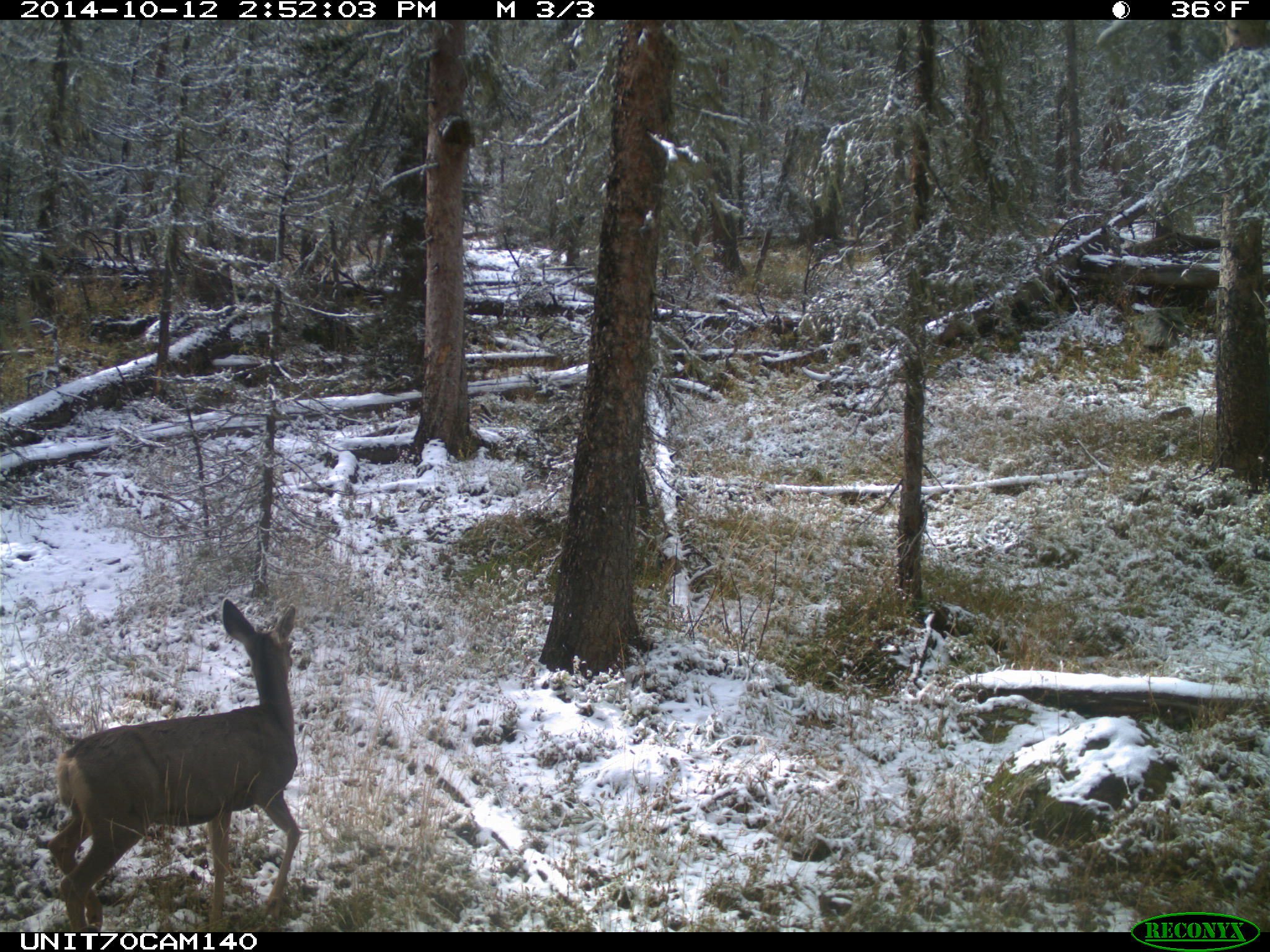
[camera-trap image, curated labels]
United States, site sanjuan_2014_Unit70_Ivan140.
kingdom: Animalia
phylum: Chordata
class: Mammalia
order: Artiodactyla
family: Cervidae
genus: Odocoileus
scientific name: Odocoileus hemionus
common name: mule deer